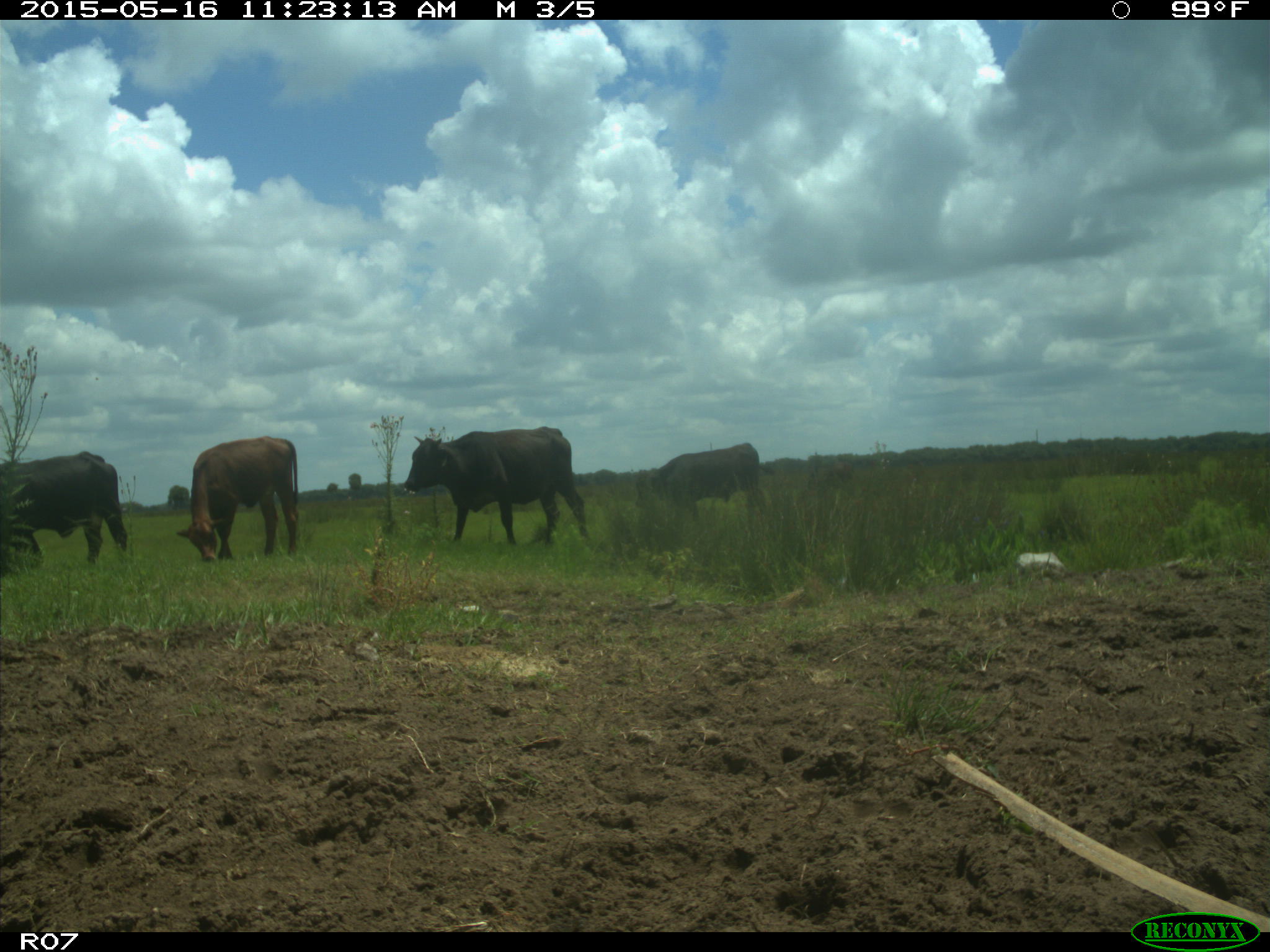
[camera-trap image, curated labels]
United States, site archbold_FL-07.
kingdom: Animalia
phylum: Chordata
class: Mammalia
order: Artiodactyla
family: Bovidae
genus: Bos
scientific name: Bos taurus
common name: domestic cow